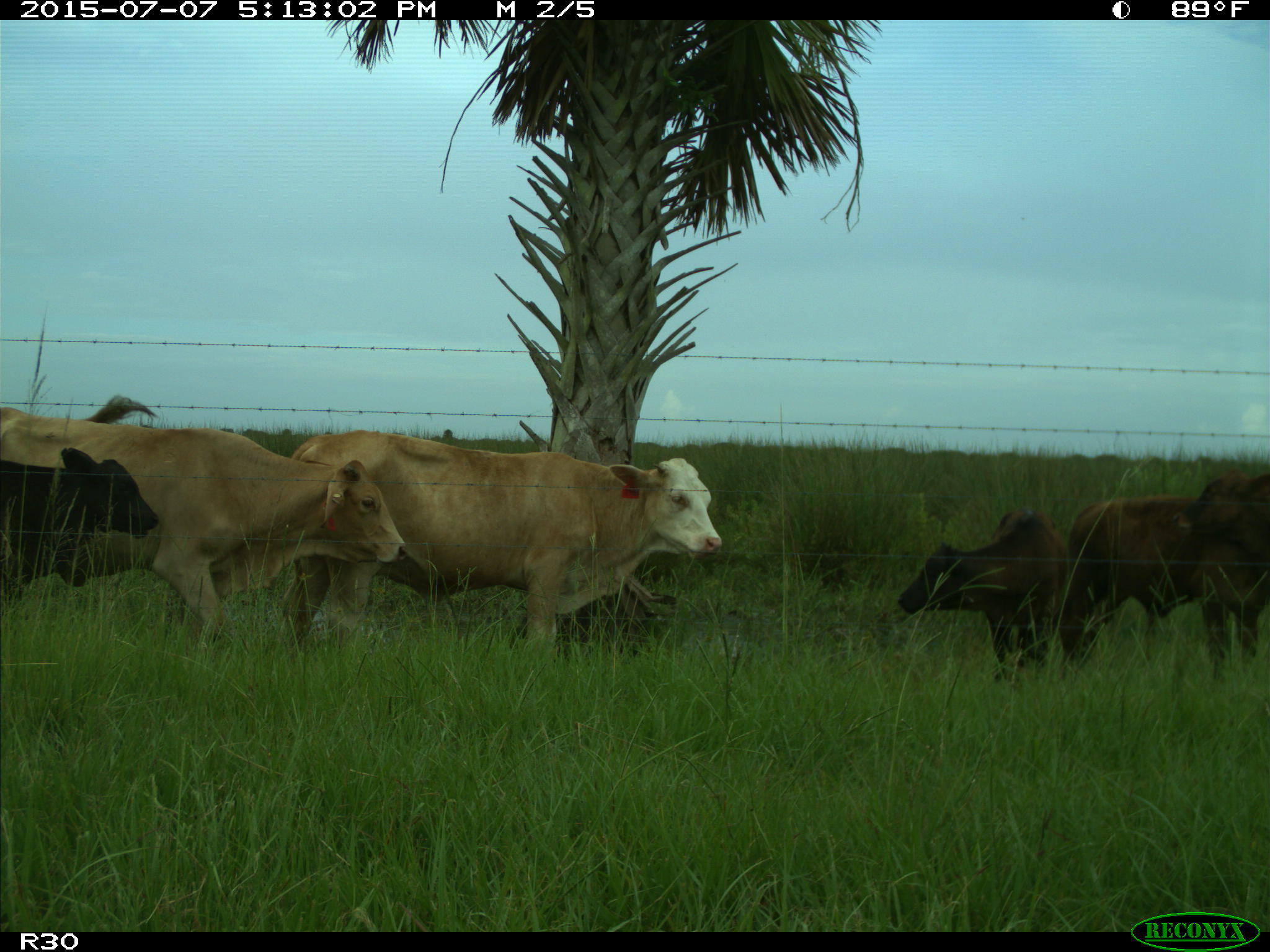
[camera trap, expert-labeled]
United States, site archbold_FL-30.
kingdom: Animalia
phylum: Chordata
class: Mammalia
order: Artiodactyla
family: Bovidae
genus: Bos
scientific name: Bos taurus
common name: domestic cow